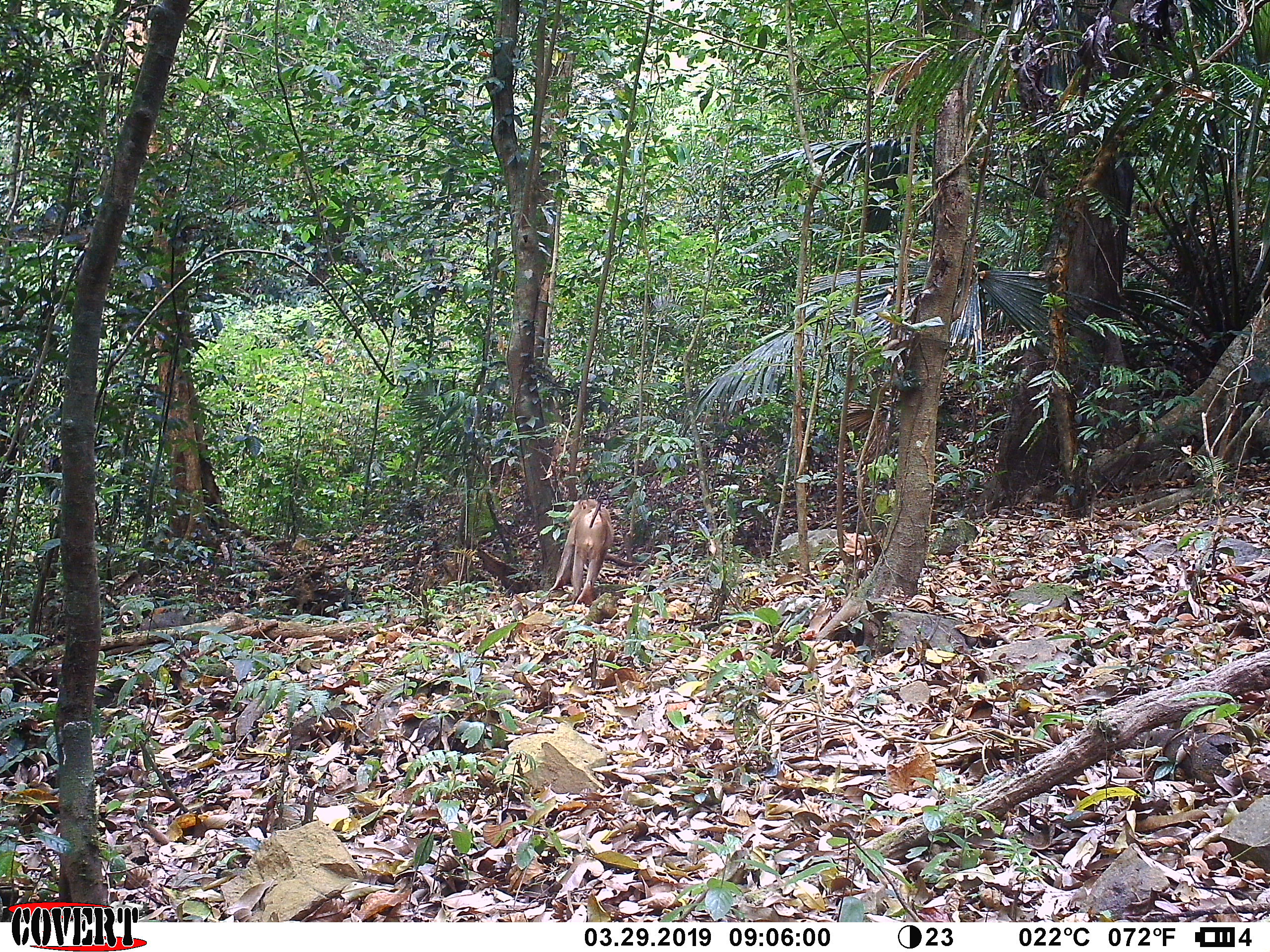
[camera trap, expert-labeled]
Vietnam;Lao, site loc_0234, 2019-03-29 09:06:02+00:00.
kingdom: Animalia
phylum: Chordata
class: Mammalia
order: Primates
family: Cercopithecidae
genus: Macaca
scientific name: Macaca nemestrina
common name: pig-tailed macaque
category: pig tailed macaque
Pig tailed macaque (pig-tailed macaque) (Macaca nemestrina). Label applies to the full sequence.